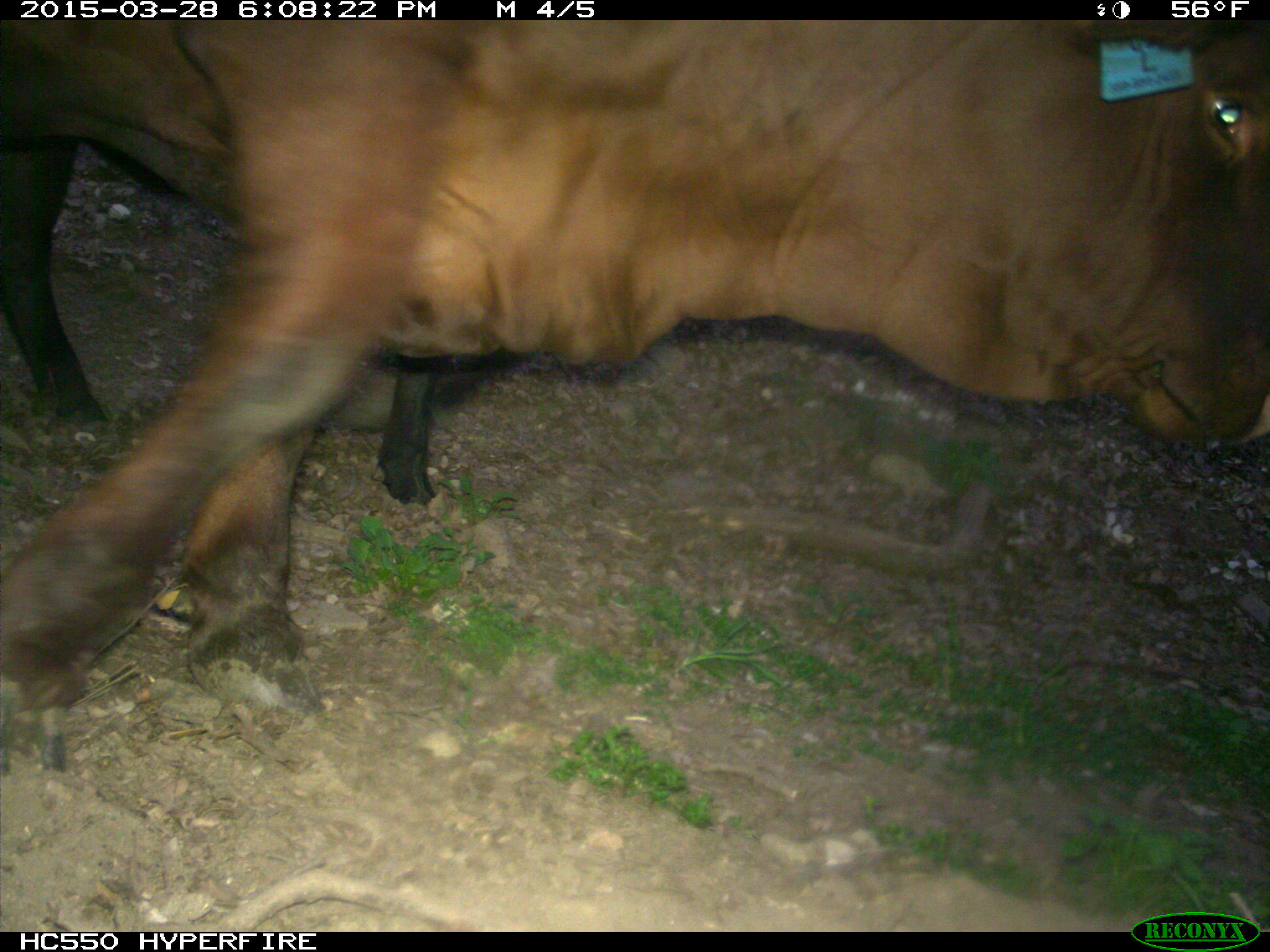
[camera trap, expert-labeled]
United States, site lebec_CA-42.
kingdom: Animalia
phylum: Chordata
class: Mammalia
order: Artiodactyla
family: Bovidae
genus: Bos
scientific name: Bos taurus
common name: domestic cow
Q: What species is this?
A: Bos taurus (domestic cow).